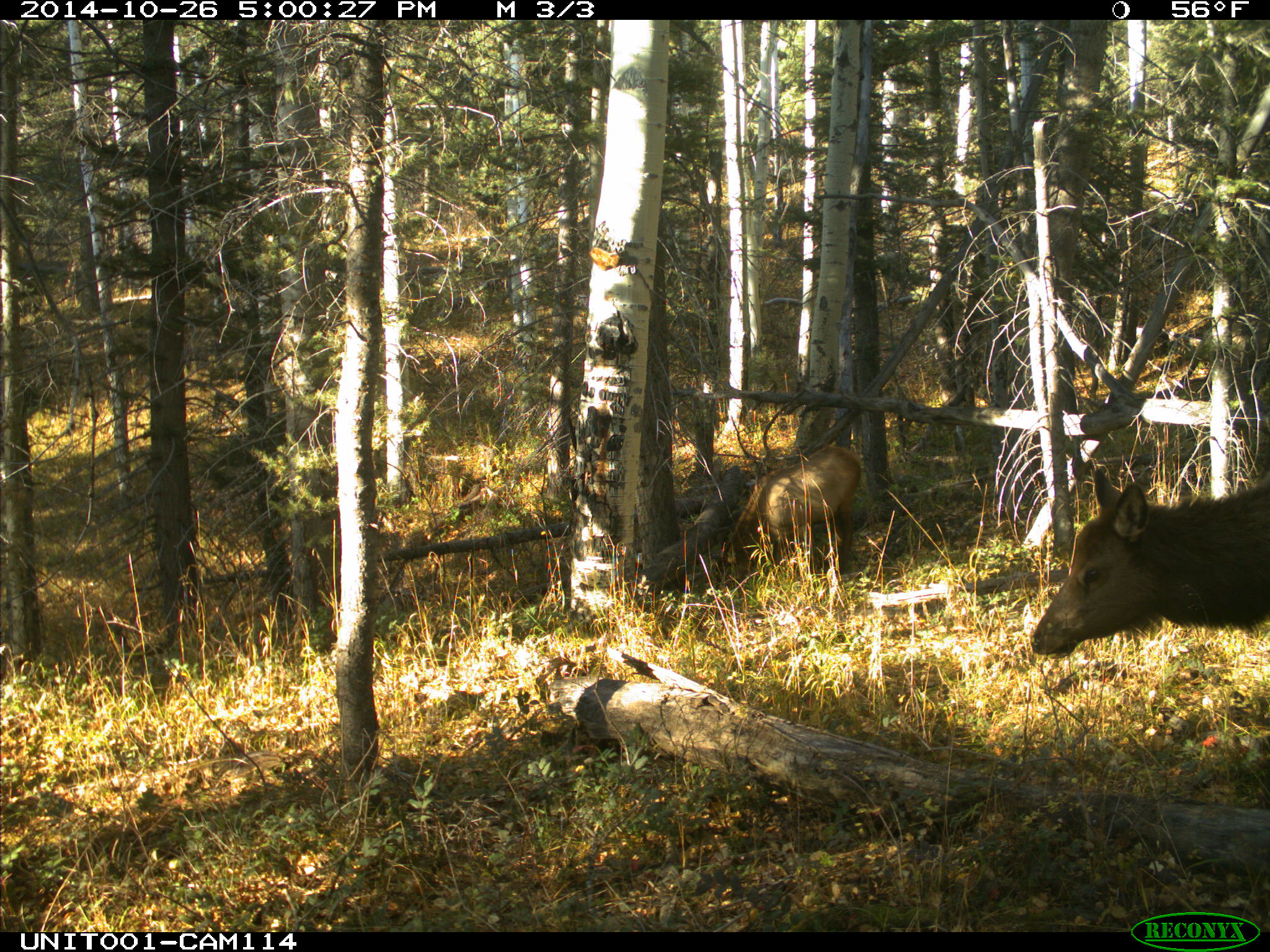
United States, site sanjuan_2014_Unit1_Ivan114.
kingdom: Animalia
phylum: Chordata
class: Mammalia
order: Artiodactyla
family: Cervidae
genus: Cervus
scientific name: Cervus elaphus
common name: red deer